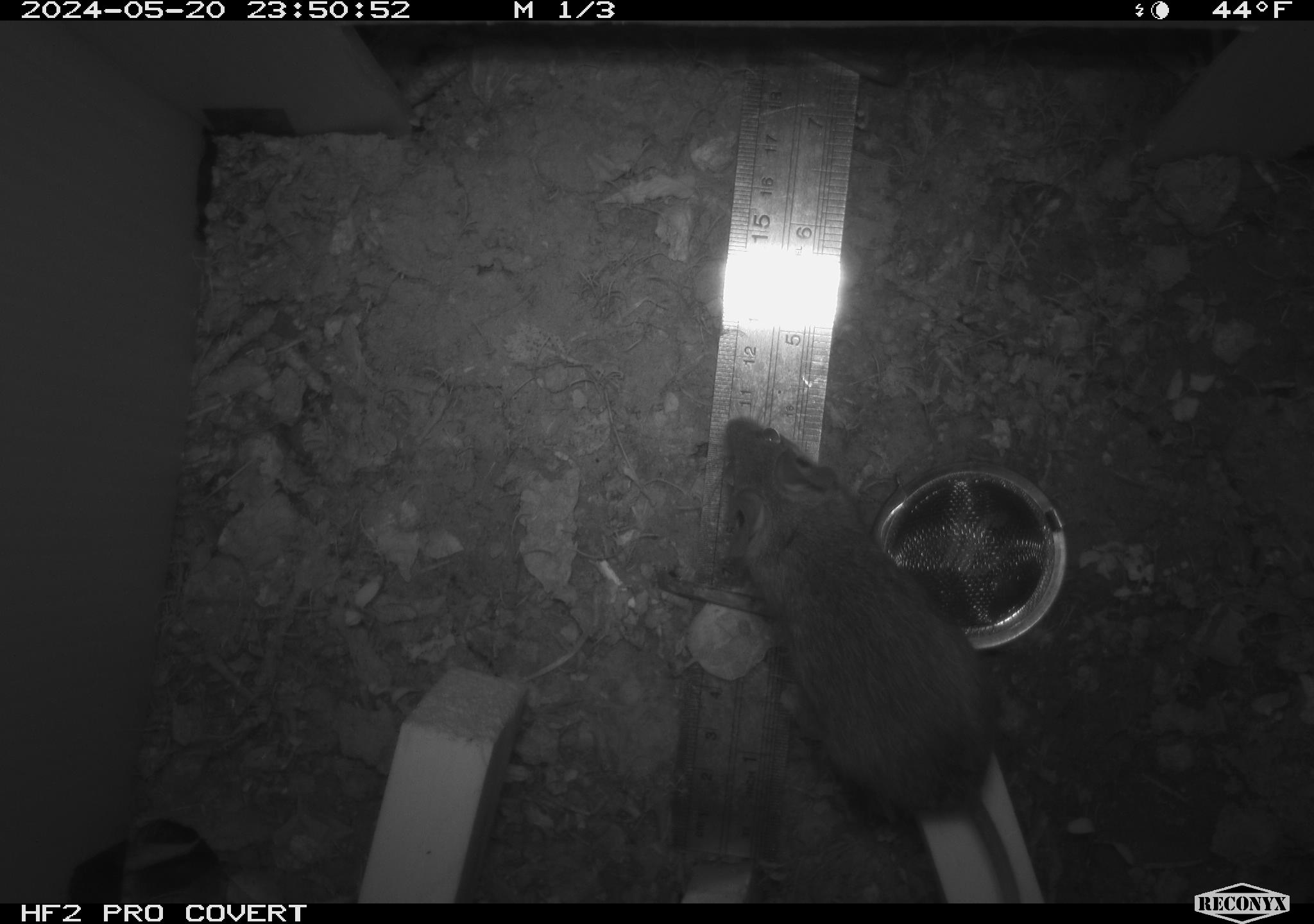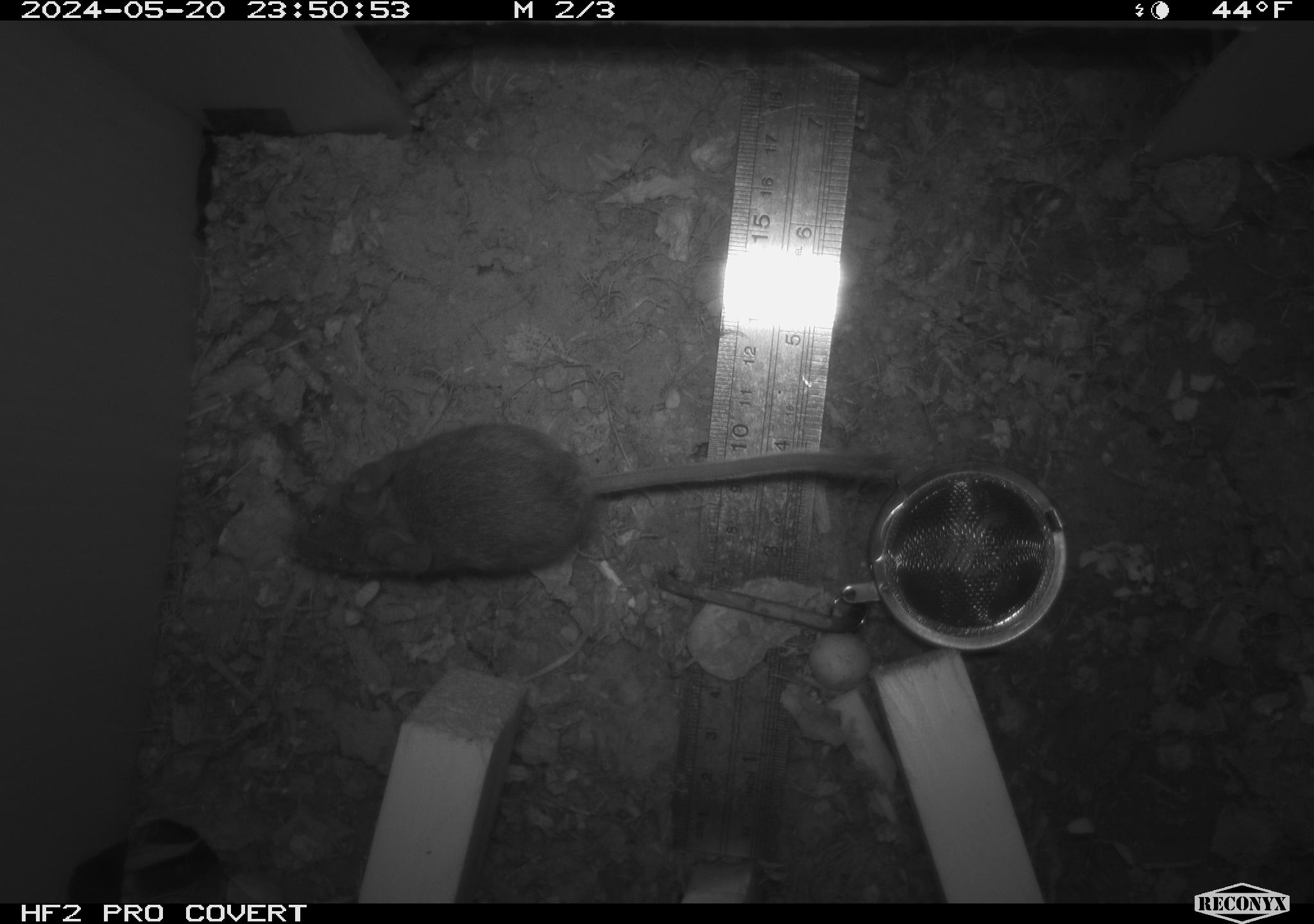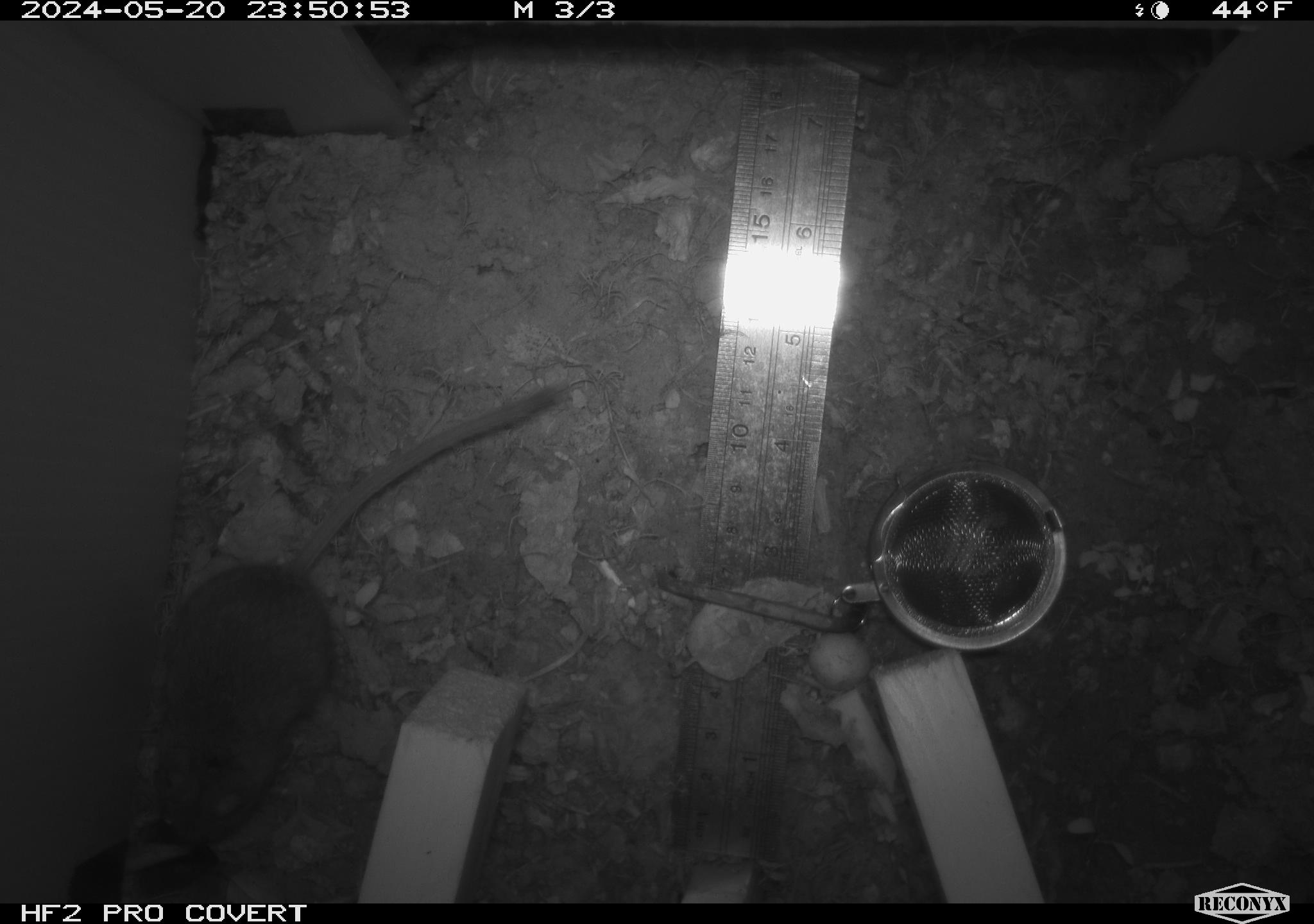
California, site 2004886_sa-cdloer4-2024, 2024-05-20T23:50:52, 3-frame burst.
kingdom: Animalia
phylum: Chordata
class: Mammalia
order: Rodentia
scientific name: Rodentia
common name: mouse species